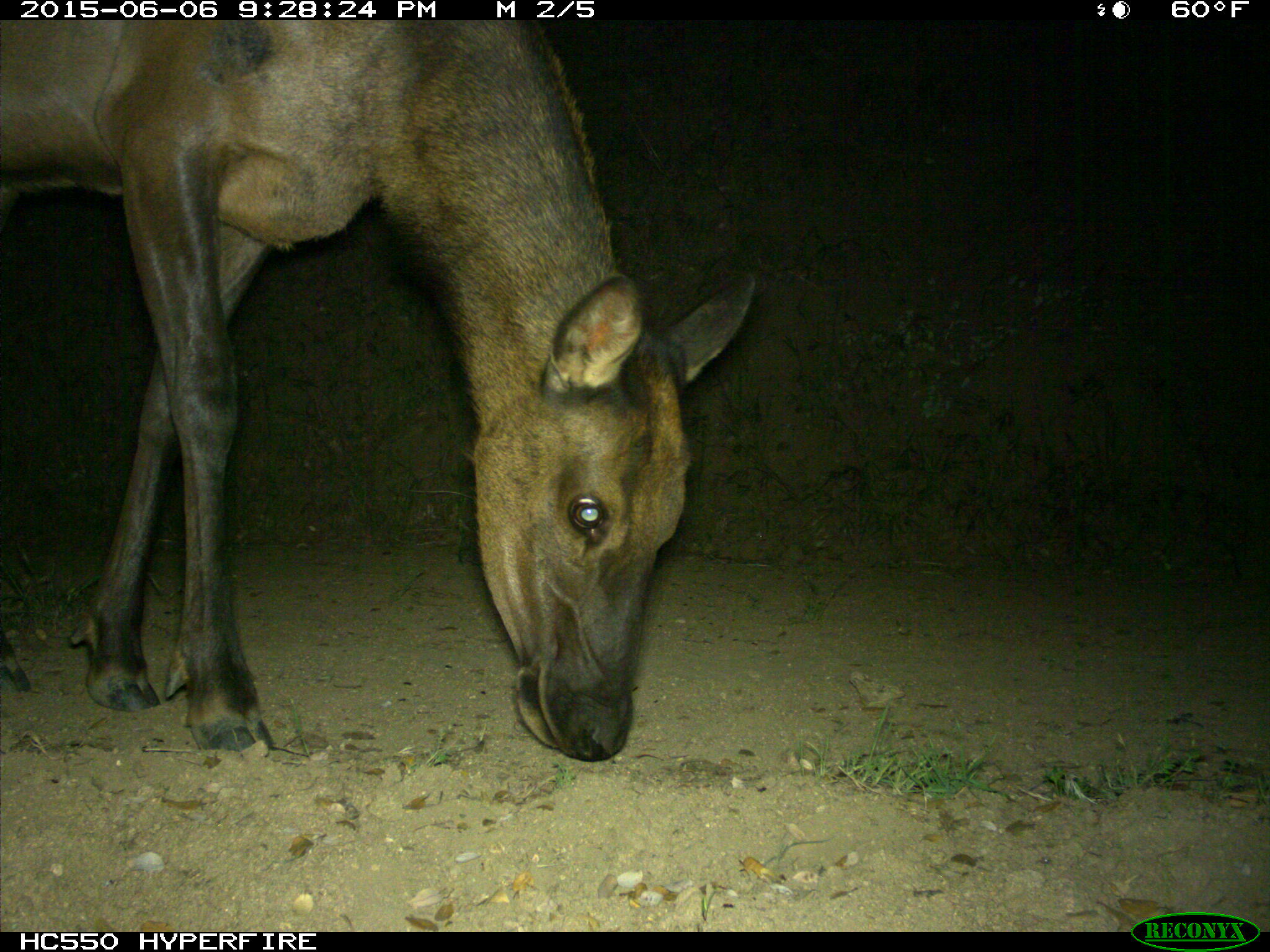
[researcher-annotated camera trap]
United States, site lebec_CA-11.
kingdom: Animalia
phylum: Chordata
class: Mammalia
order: Artiodactyla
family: Cervidae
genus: Cervus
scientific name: Cervus canadensis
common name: elk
Cervus canadensis (elk).